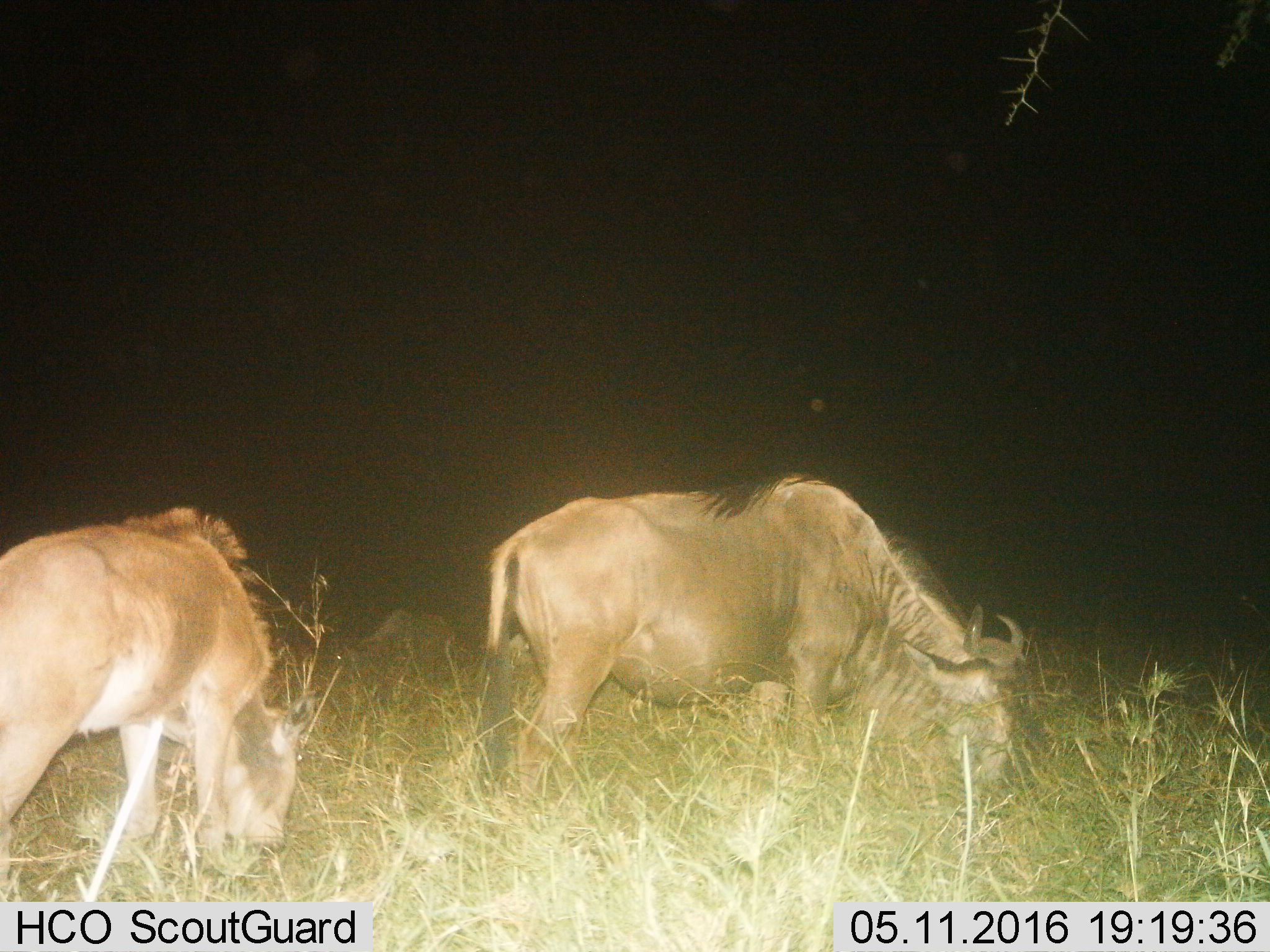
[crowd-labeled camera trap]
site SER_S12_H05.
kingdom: Animalia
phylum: Chordata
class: Mammalia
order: Artiodactyla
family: Bovidae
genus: Connochaetes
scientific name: Connochaetes taurinus taurinus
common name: blue wildebeest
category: wildebeestblue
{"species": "wildebeestblue (blue wildebeest) (Connochaetes taurinus taurinus)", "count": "2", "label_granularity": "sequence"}